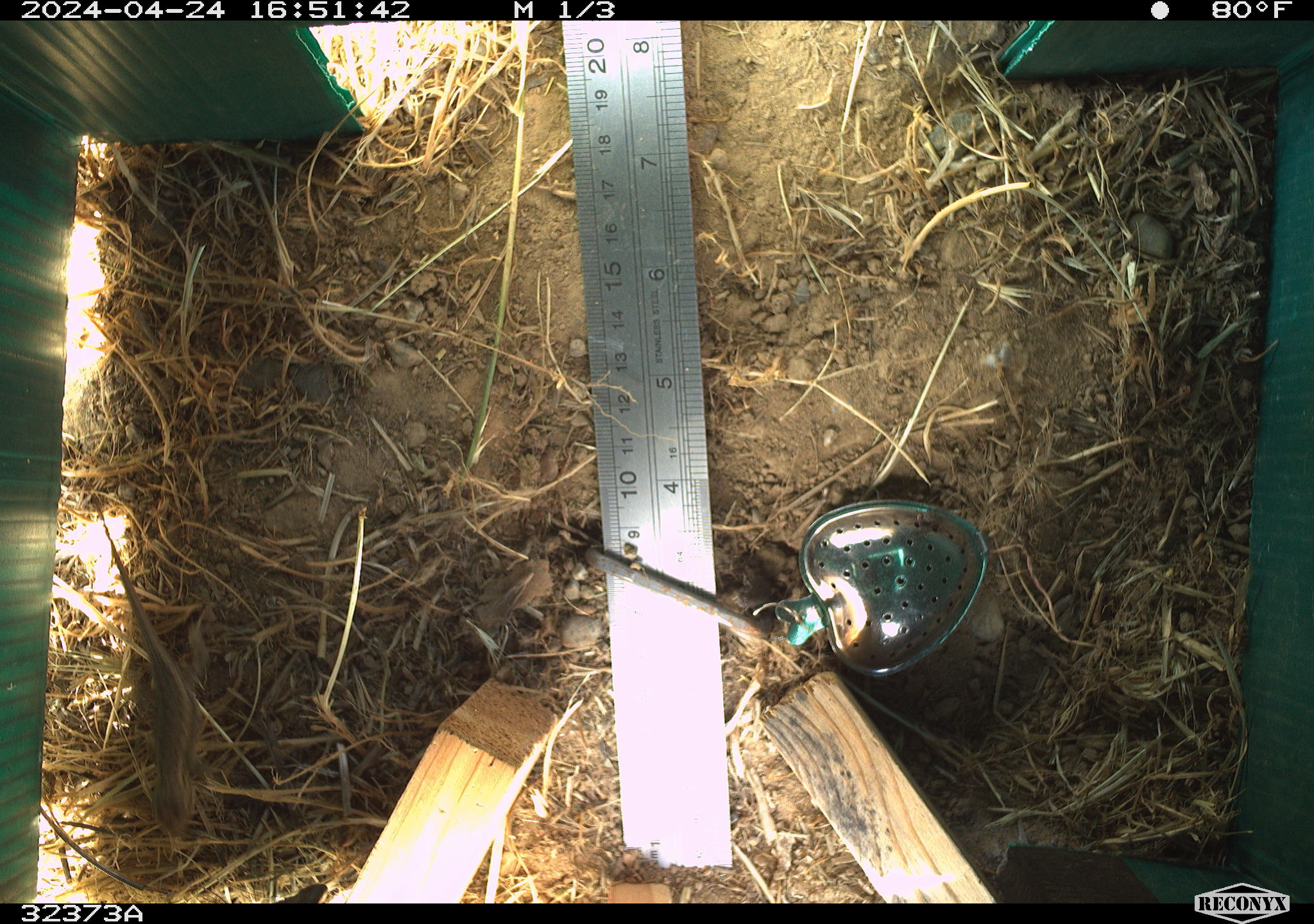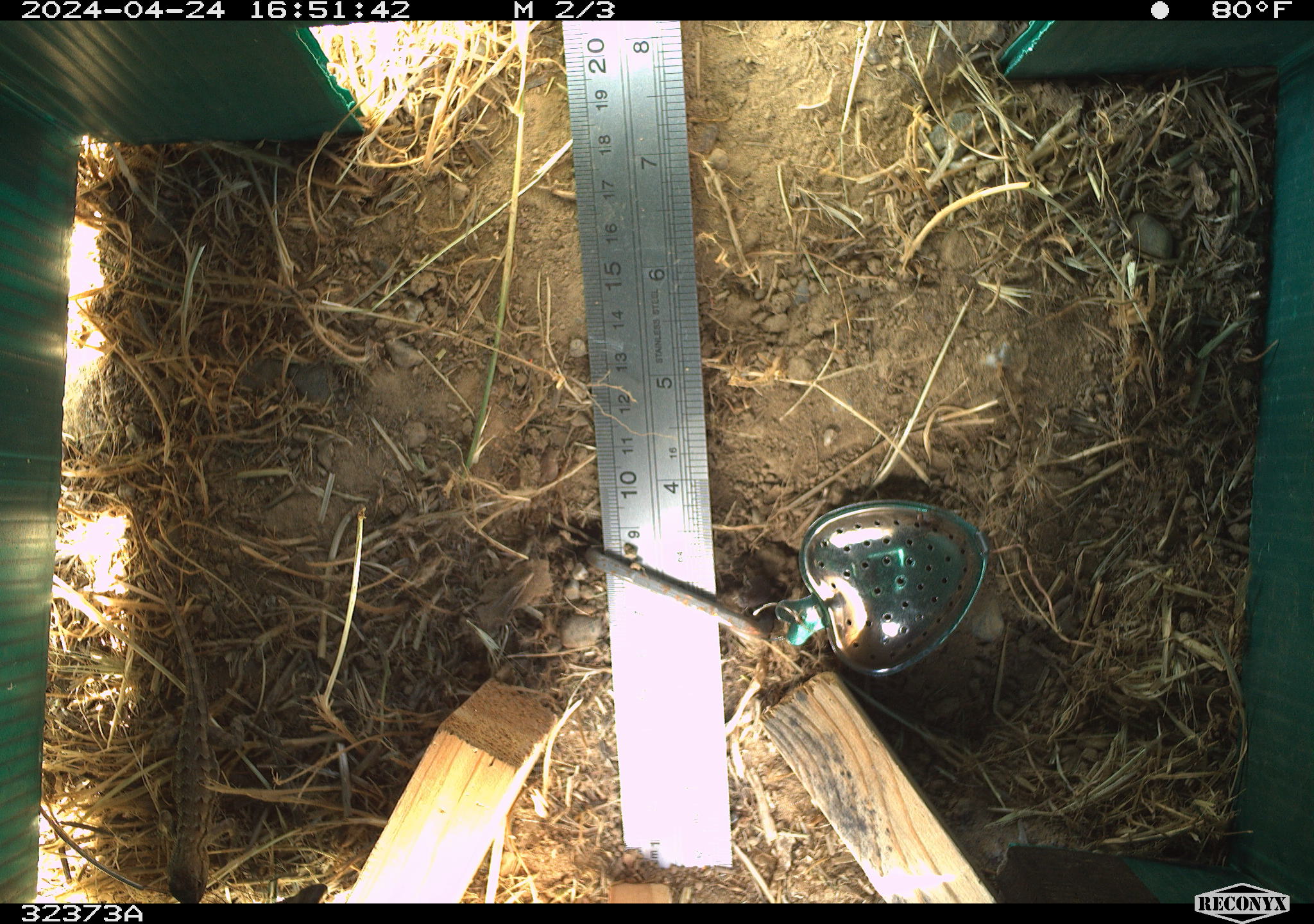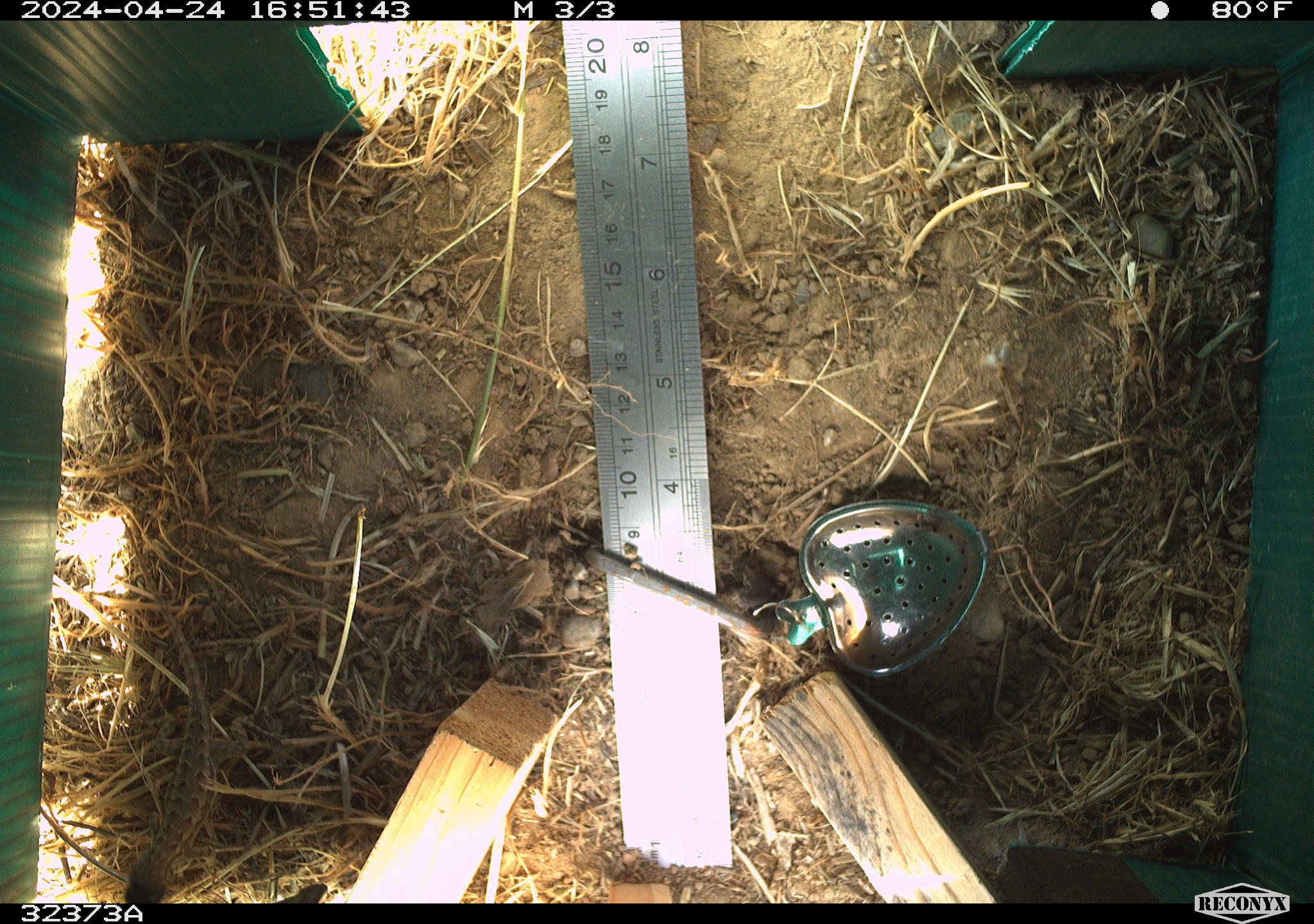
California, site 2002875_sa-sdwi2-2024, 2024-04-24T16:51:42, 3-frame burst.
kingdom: Animalia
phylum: Chordata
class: Reptilia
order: Squamata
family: Phrynosomatidae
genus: Sceloporus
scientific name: Sceloporus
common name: spiny lizards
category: sceloporus species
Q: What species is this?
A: Sceloporus species (spiny lizards) (Sceloporus).